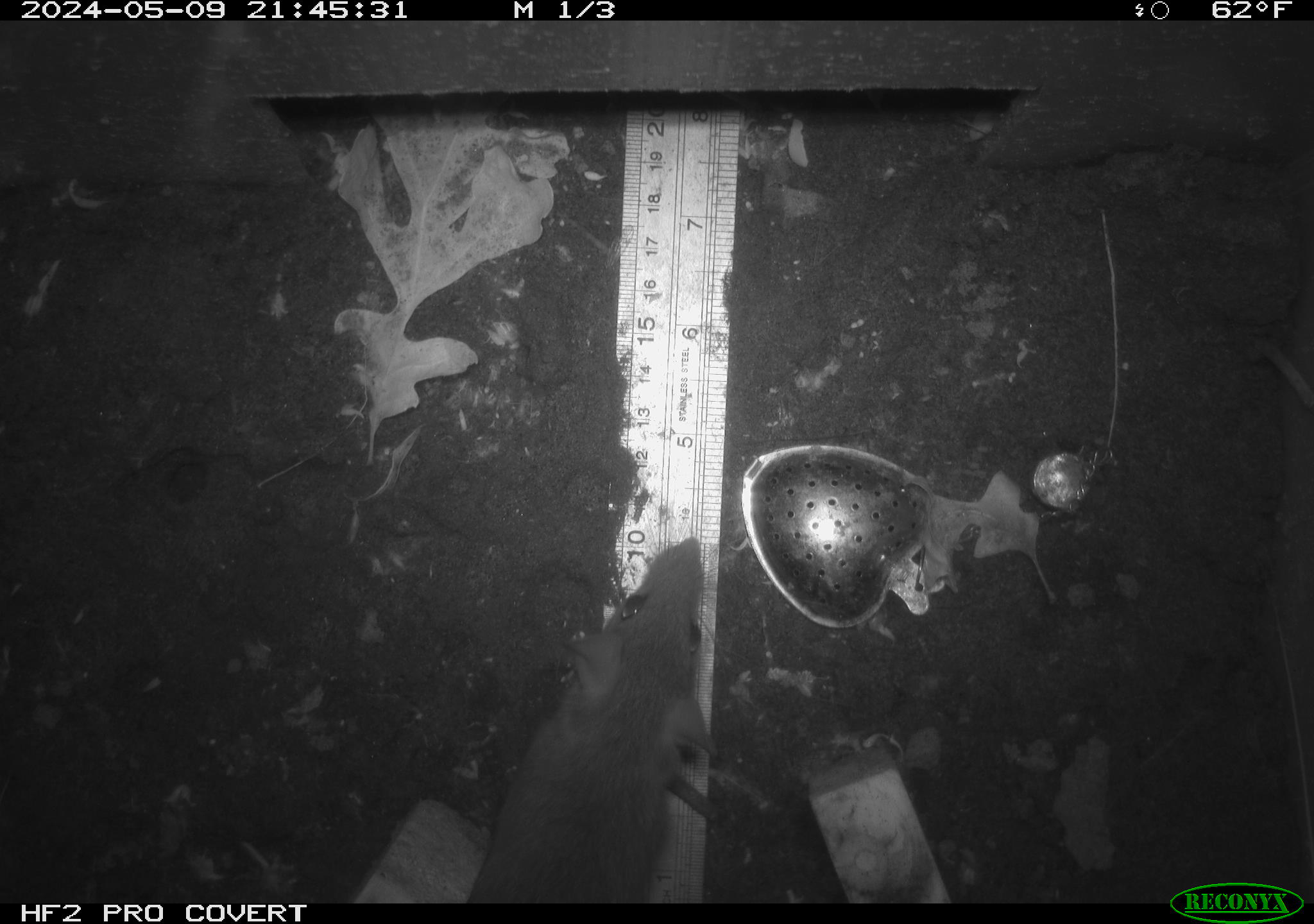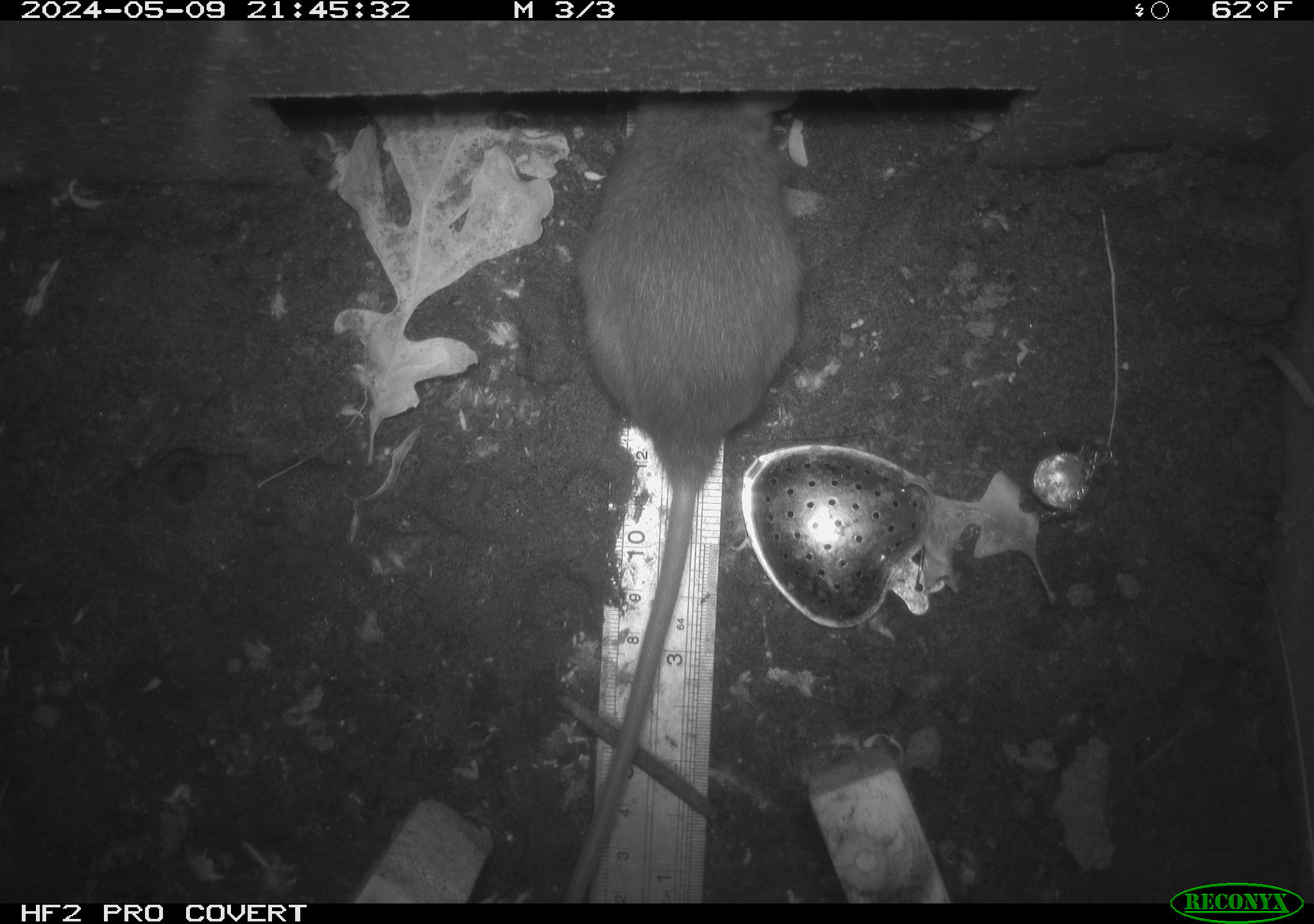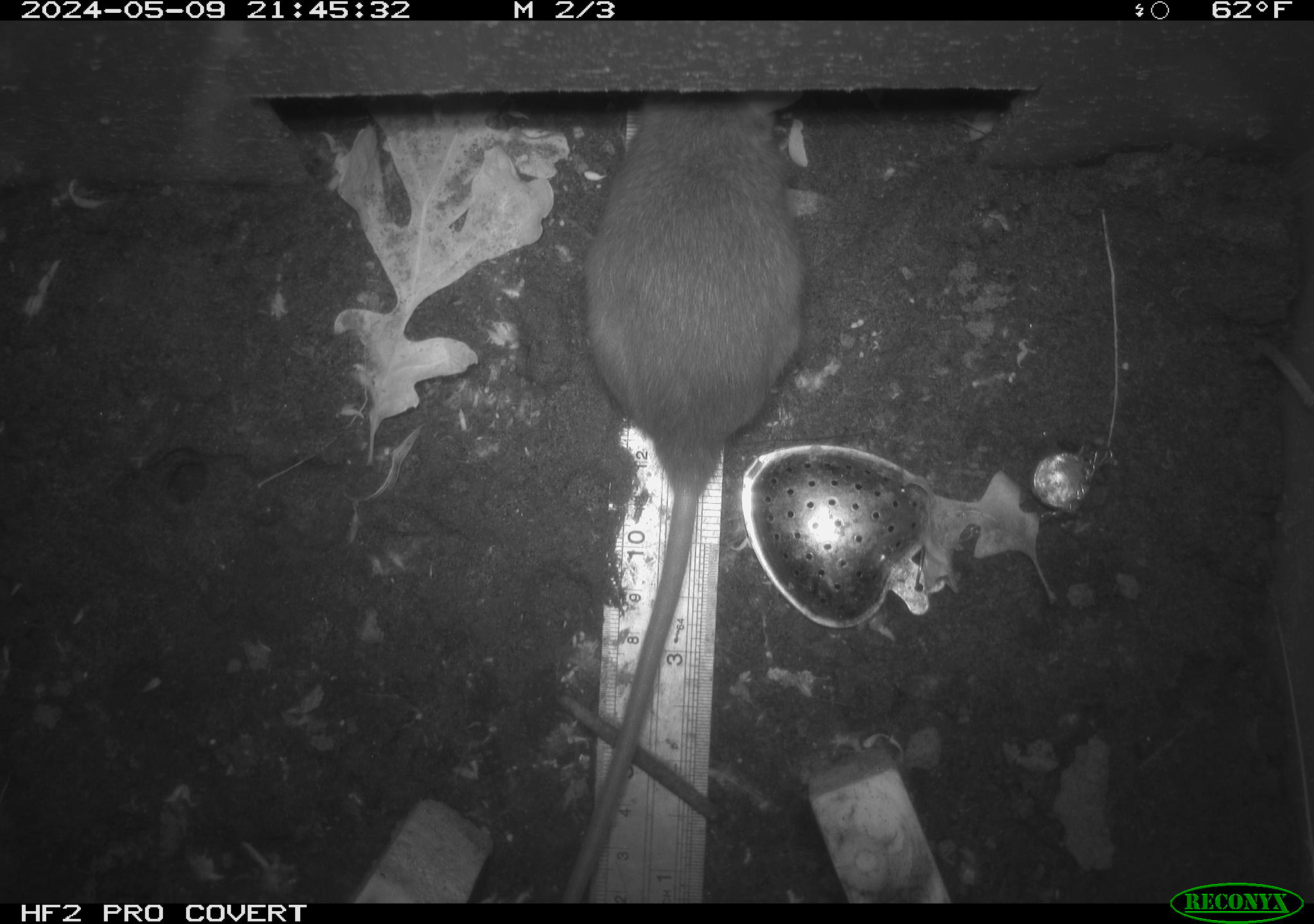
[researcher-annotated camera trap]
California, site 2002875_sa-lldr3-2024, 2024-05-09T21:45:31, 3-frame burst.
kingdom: Animalia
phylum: Chordata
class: Mammalia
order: Rodentia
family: Muridae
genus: Rattus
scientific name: Rattus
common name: rat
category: rattus species